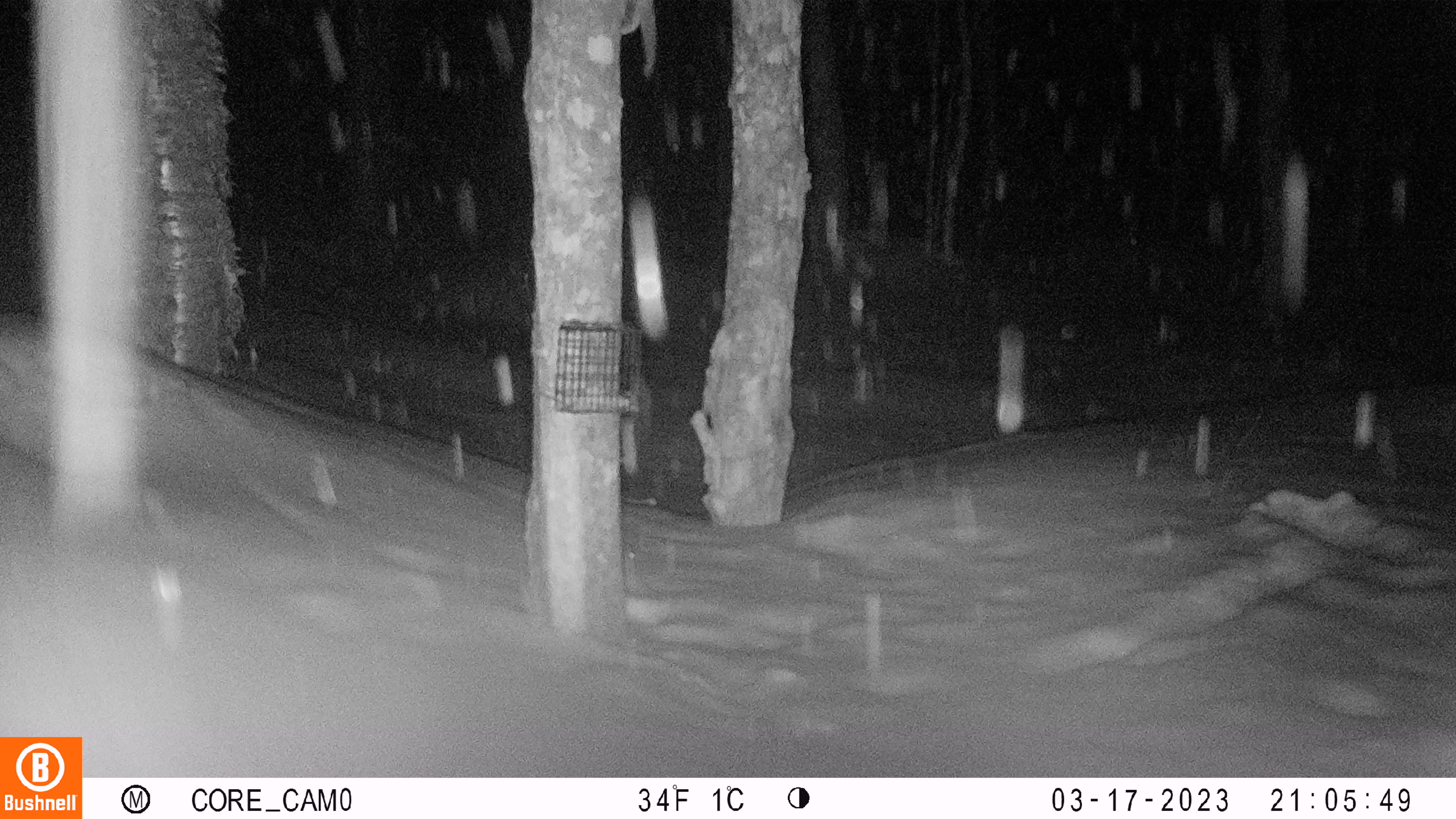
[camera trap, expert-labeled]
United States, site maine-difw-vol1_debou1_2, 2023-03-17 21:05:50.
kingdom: Animalia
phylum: Chordata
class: Mammalia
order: Rodentia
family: Sciuridae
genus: Glaucomys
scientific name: Glaucomys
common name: flying squirrel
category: flying squirrel sp.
Flying squirrel sp. (flying squirrel) (Glaucomys).